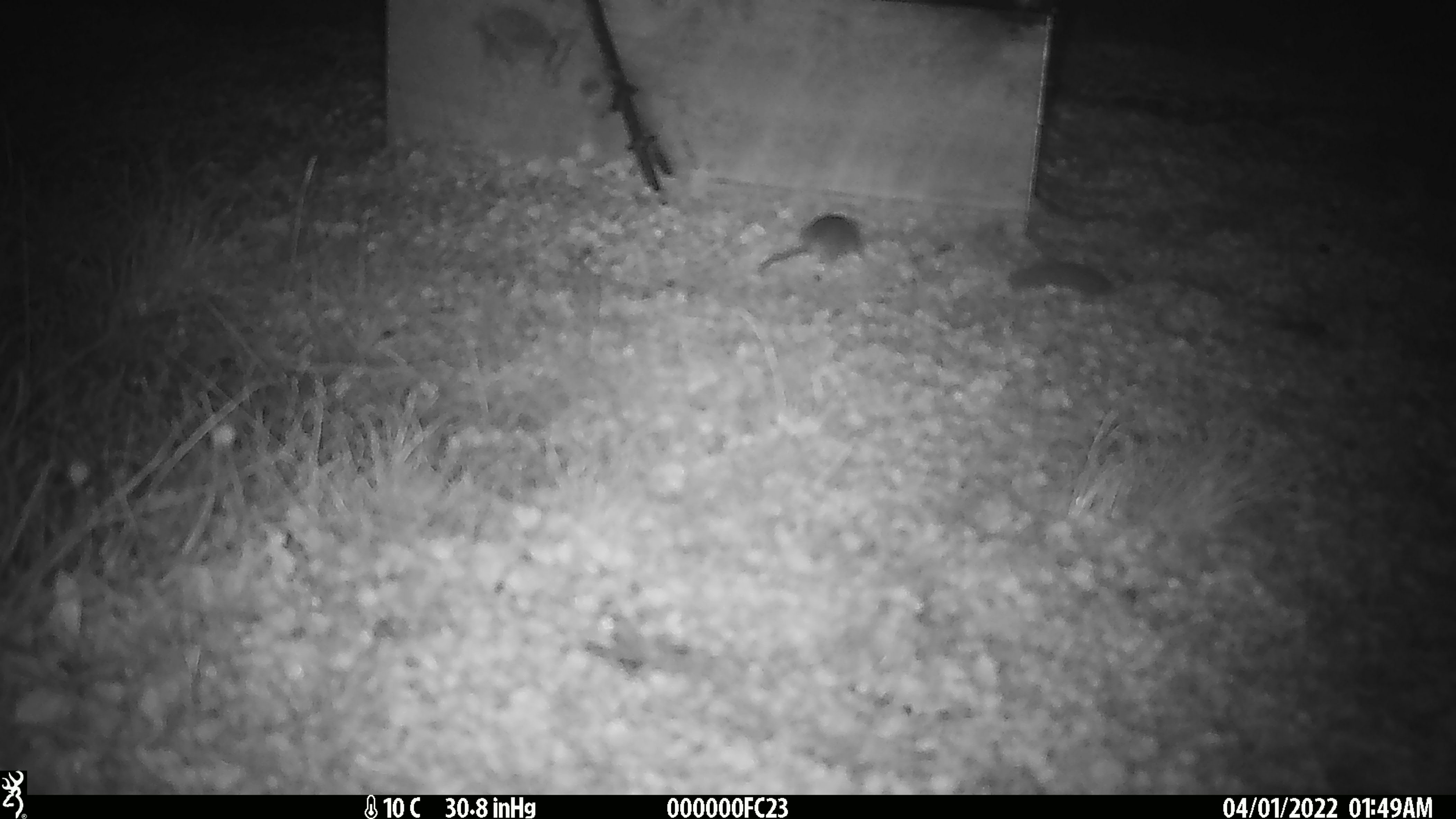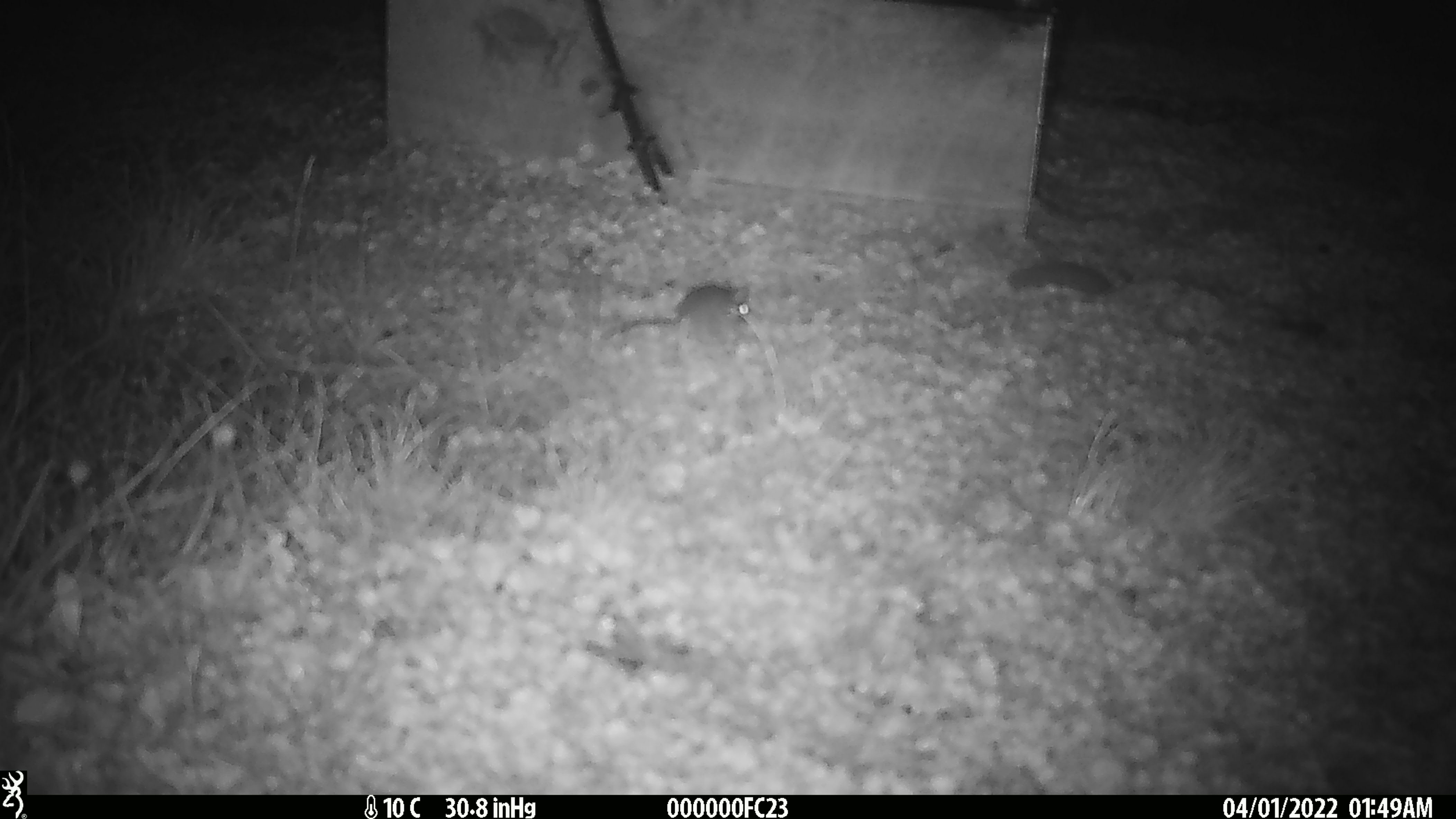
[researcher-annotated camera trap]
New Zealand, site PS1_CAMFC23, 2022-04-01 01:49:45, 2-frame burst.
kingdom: Animalia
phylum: Chordata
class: Mammalia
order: Rodentia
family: Muridae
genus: Mus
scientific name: Mus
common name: mouse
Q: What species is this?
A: Mouse (Mus).